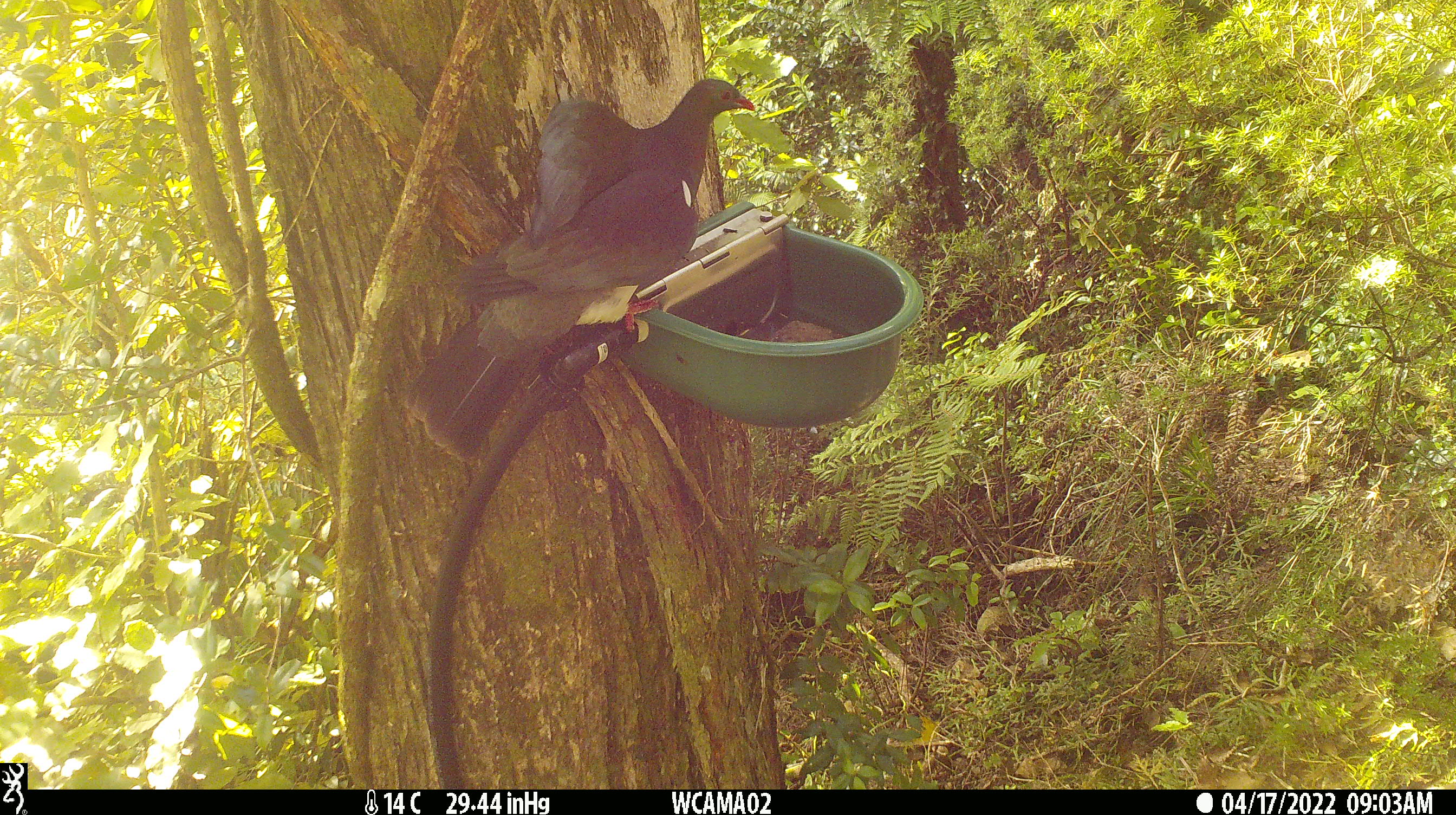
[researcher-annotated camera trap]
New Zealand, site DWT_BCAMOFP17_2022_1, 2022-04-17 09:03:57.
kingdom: Animalia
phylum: Chordata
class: Aves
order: Columbiformes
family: Columbidae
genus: Hemiphaga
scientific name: Hemiphaga novaeseelandiae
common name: new zealand pigeon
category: kereru